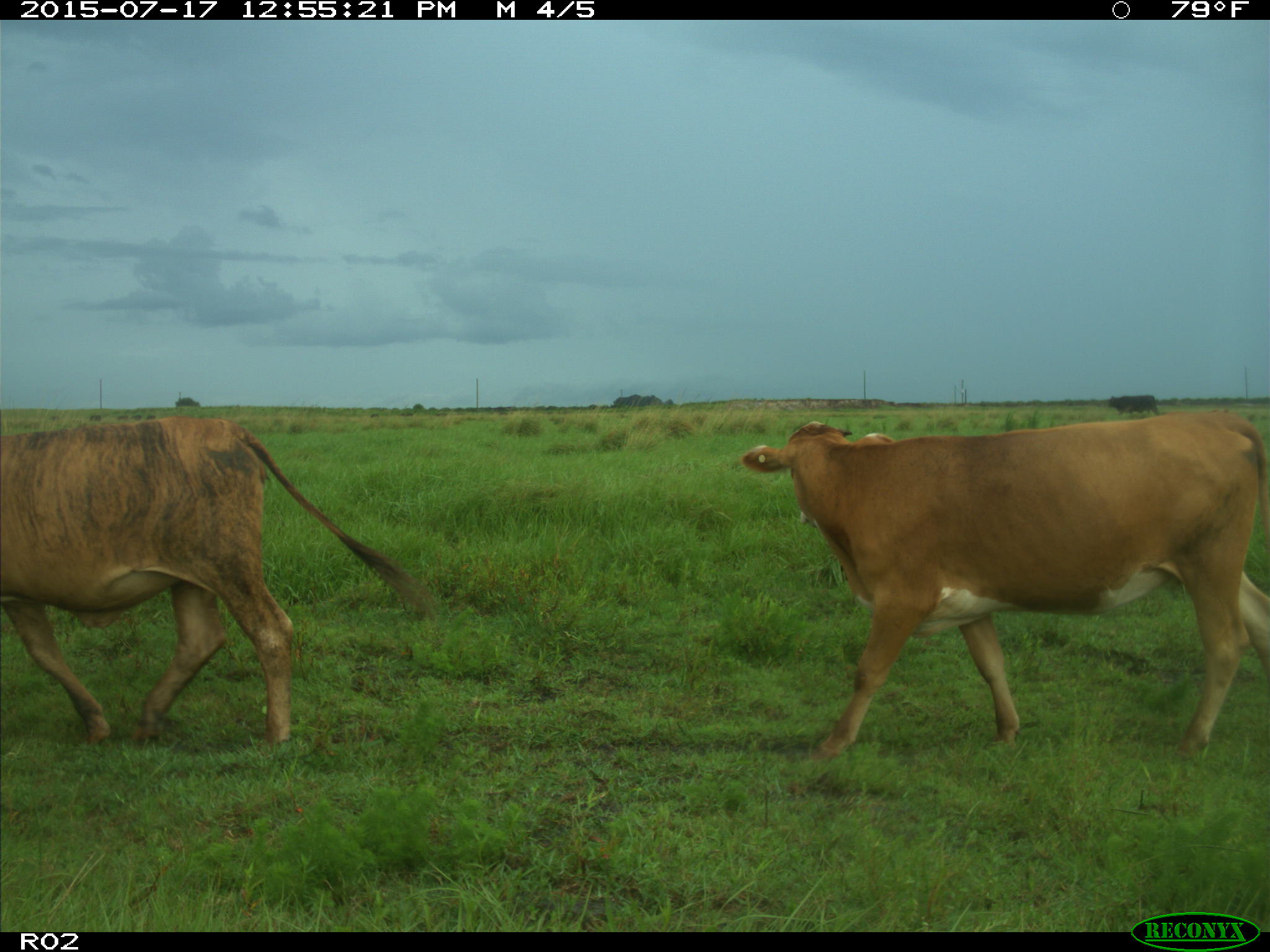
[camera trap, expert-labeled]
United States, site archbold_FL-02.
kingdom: Animalia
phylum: Chordata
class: Mammalia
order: Artiodactyla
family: Bovidae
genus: Bos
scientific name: Bos taurus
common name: domestic cow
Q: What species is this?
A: Bos taurus (domestic cow).